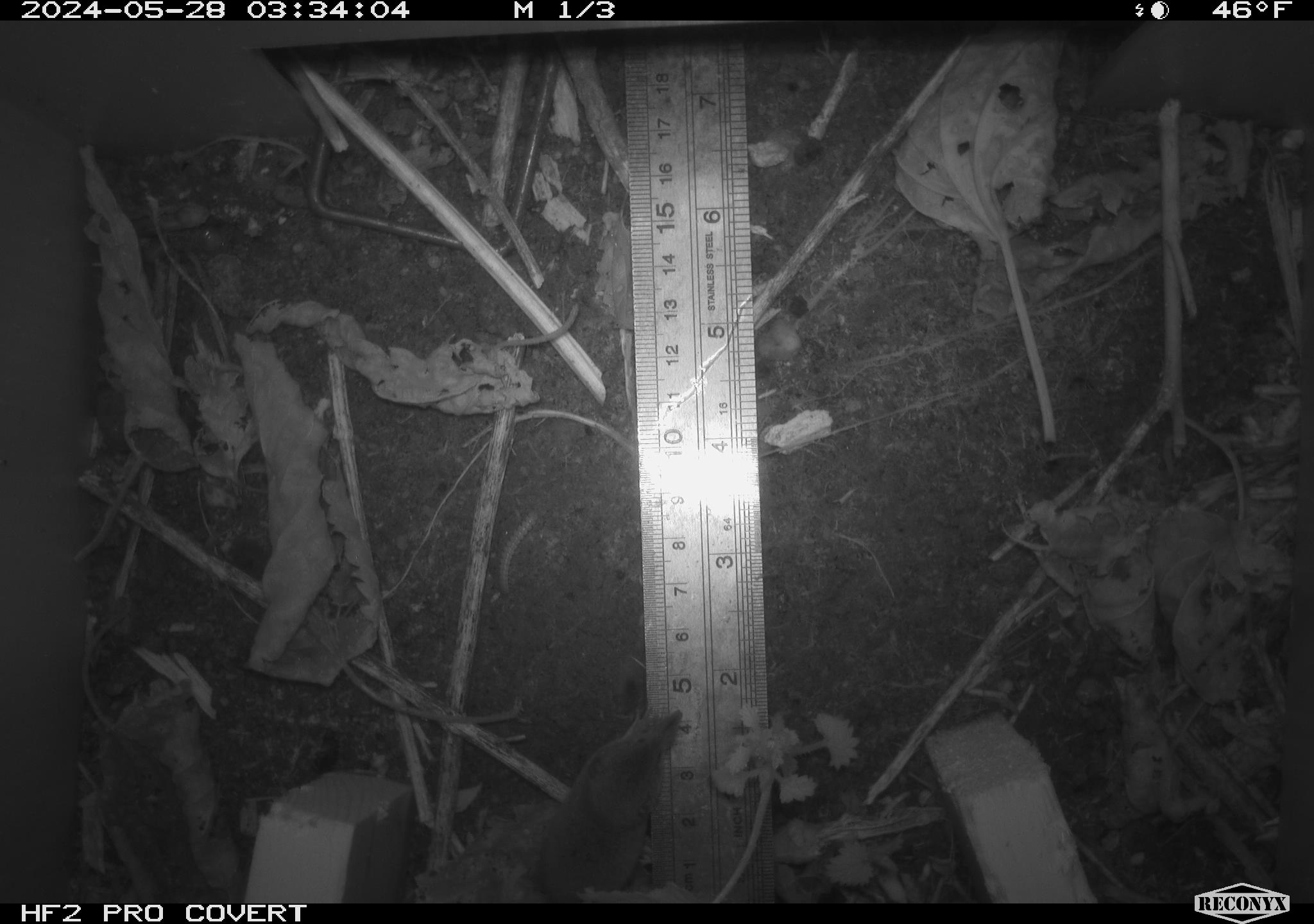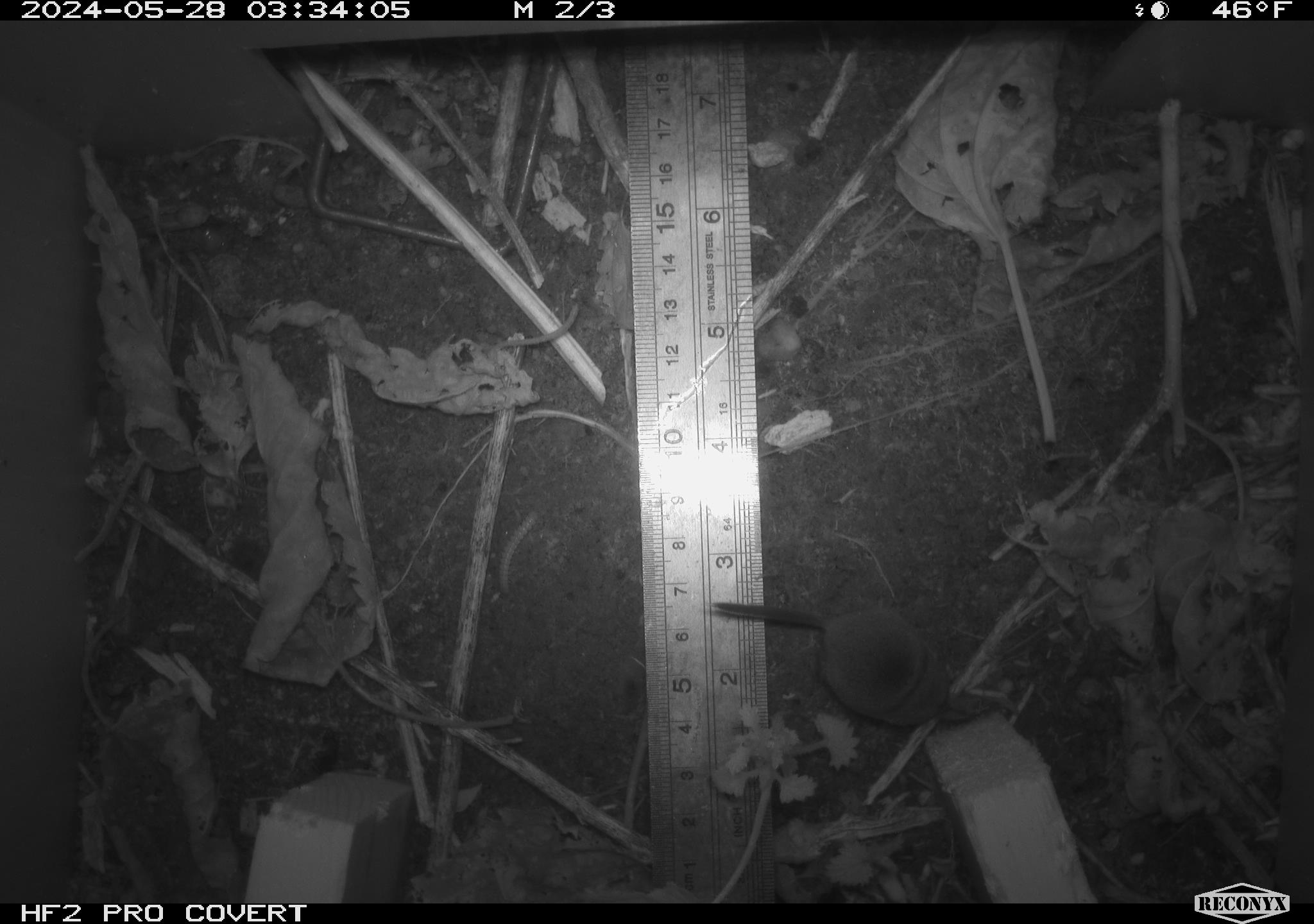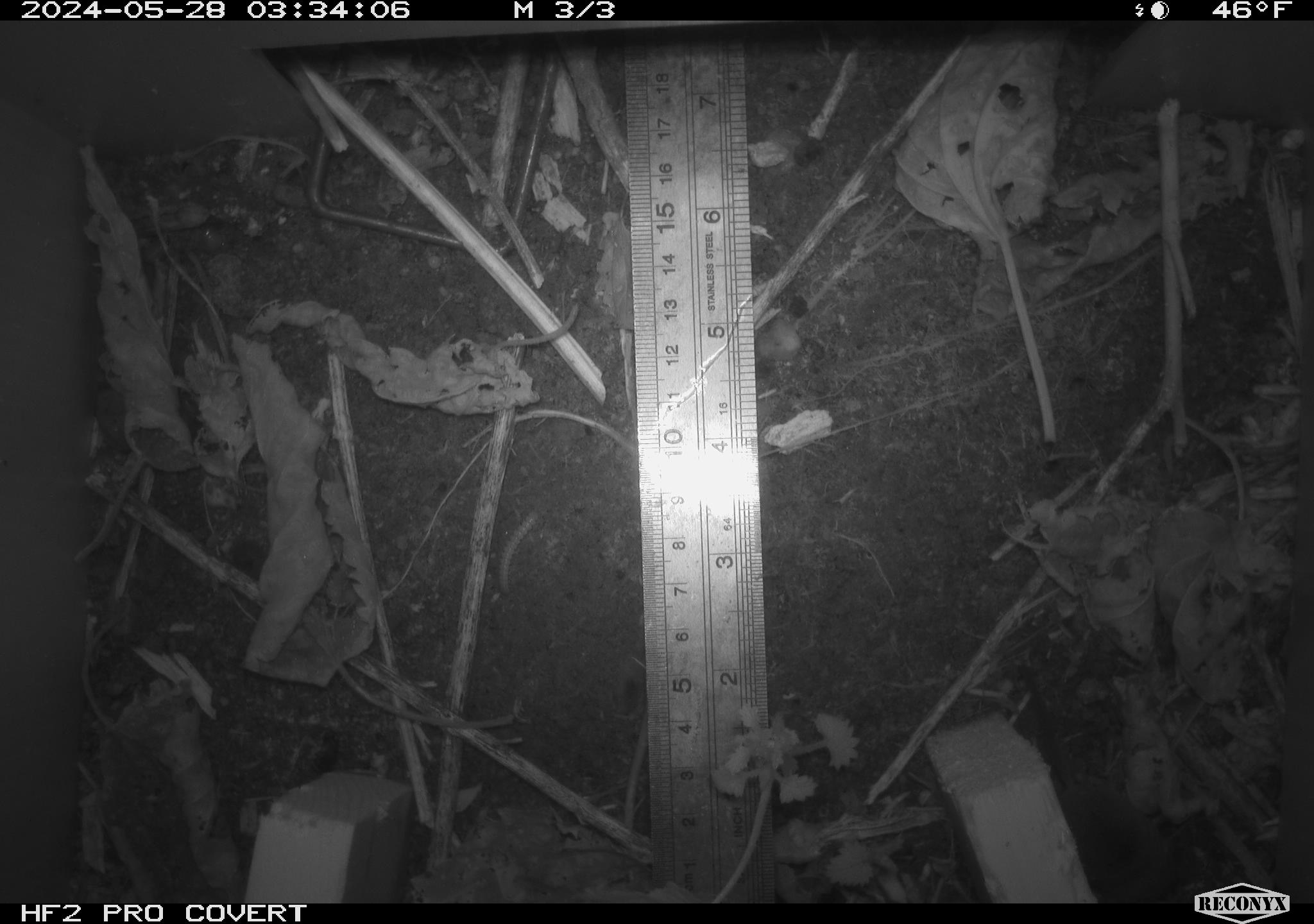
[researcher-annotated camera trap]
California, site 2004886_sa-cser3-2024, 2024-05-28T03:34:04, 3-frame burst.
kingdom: Animalia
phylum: Chordata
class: Mammalia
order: Eulipotyphla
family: Soricidae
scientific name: Soricidae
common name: shrews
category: soricidae family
Soricidae family (shrews) (Soricidae).